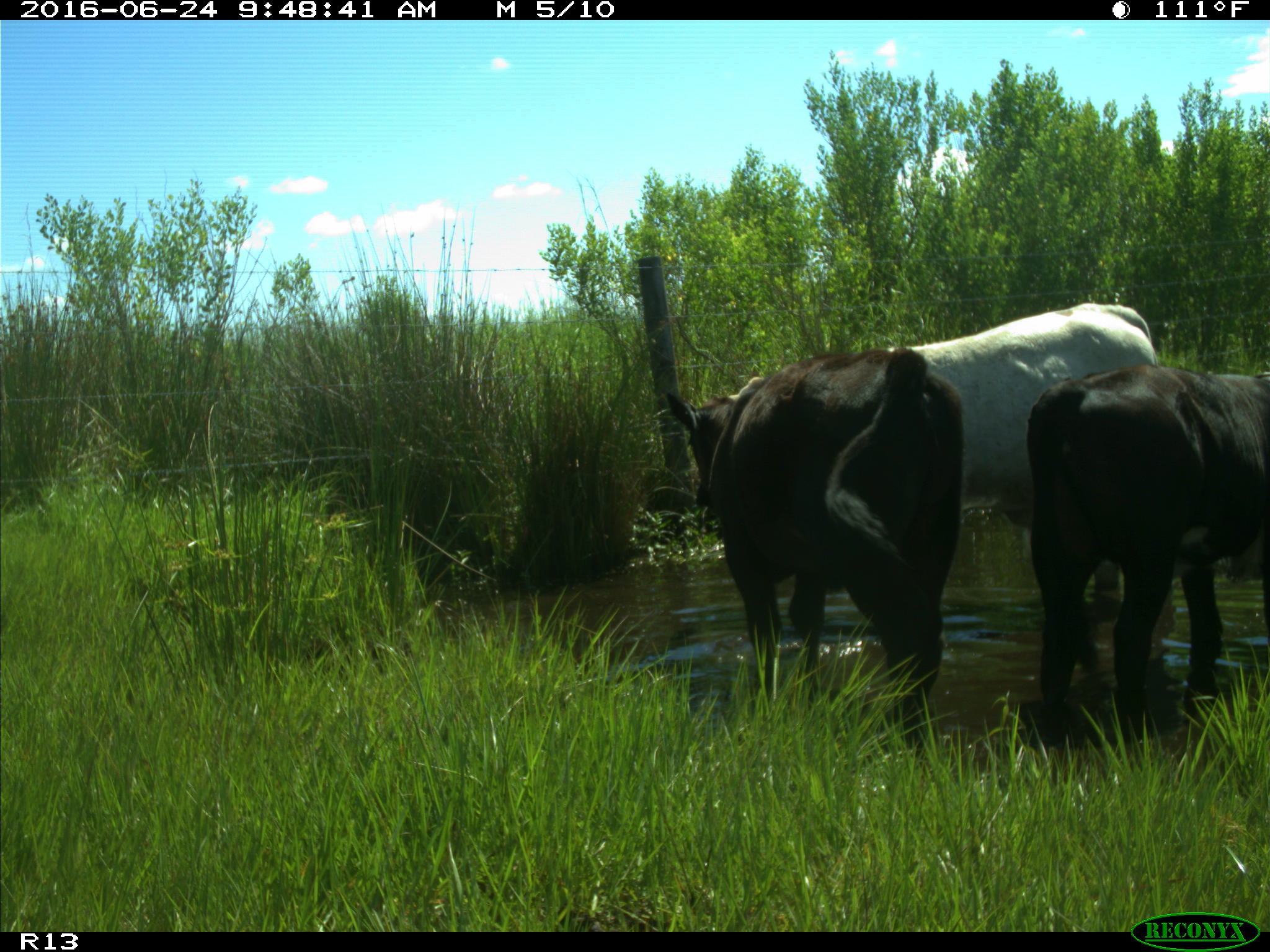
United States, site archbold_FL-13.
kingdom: Animalia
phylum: Chordata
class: Mammalia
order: Artiodactyla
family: Bovidae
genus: Bos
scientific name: Bos taurus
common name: domestic cow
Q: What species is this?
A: Bos taurus (domestic cow).